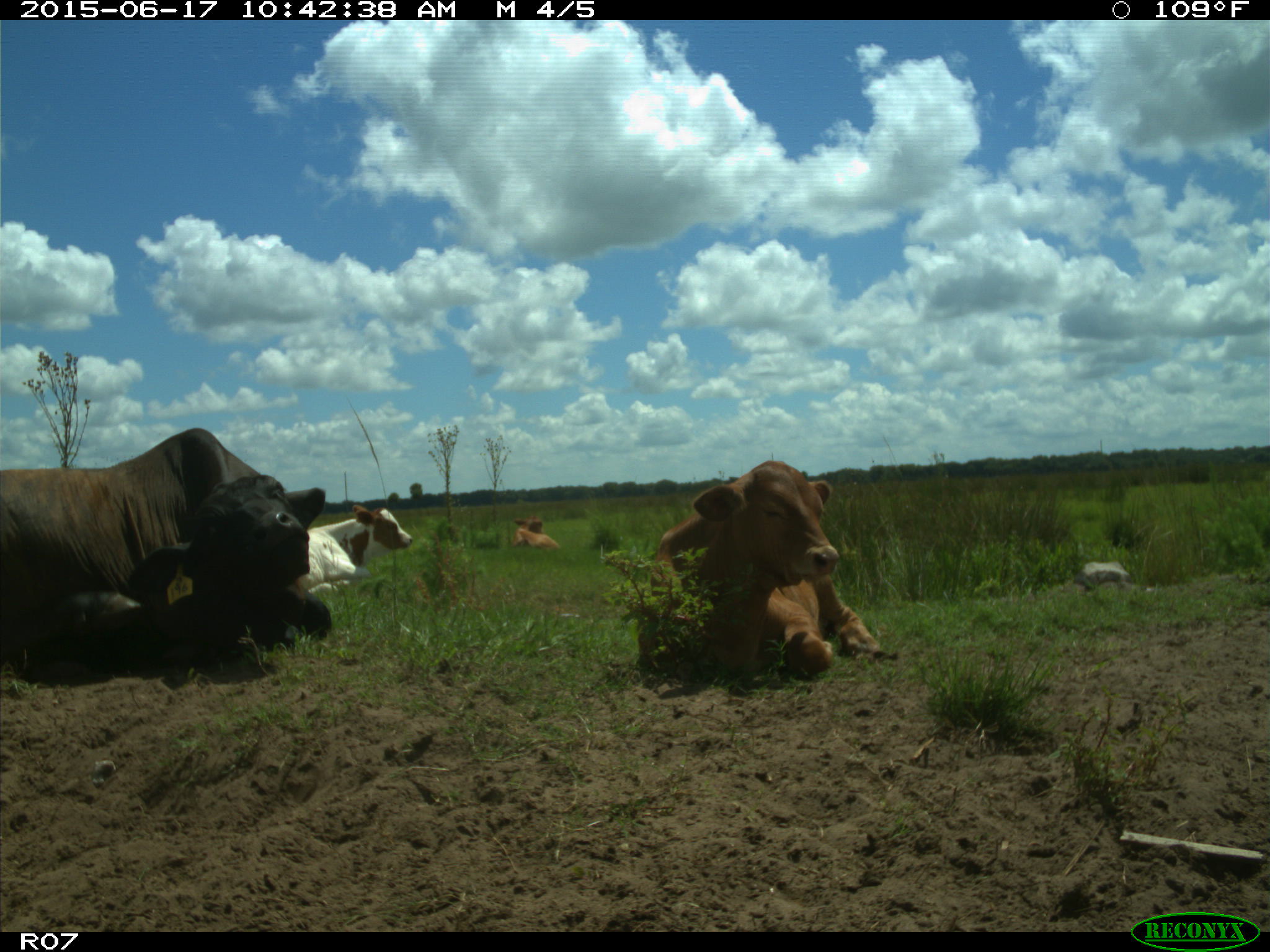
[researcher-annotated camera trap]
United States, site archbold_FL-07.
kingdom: Animalia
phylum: Chordata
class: Mammalia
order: Artiodactyla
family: Bovidae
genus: Bos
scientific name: Bos taurus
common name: domestic cow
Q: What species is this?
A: Bos taurus (domestic cow).